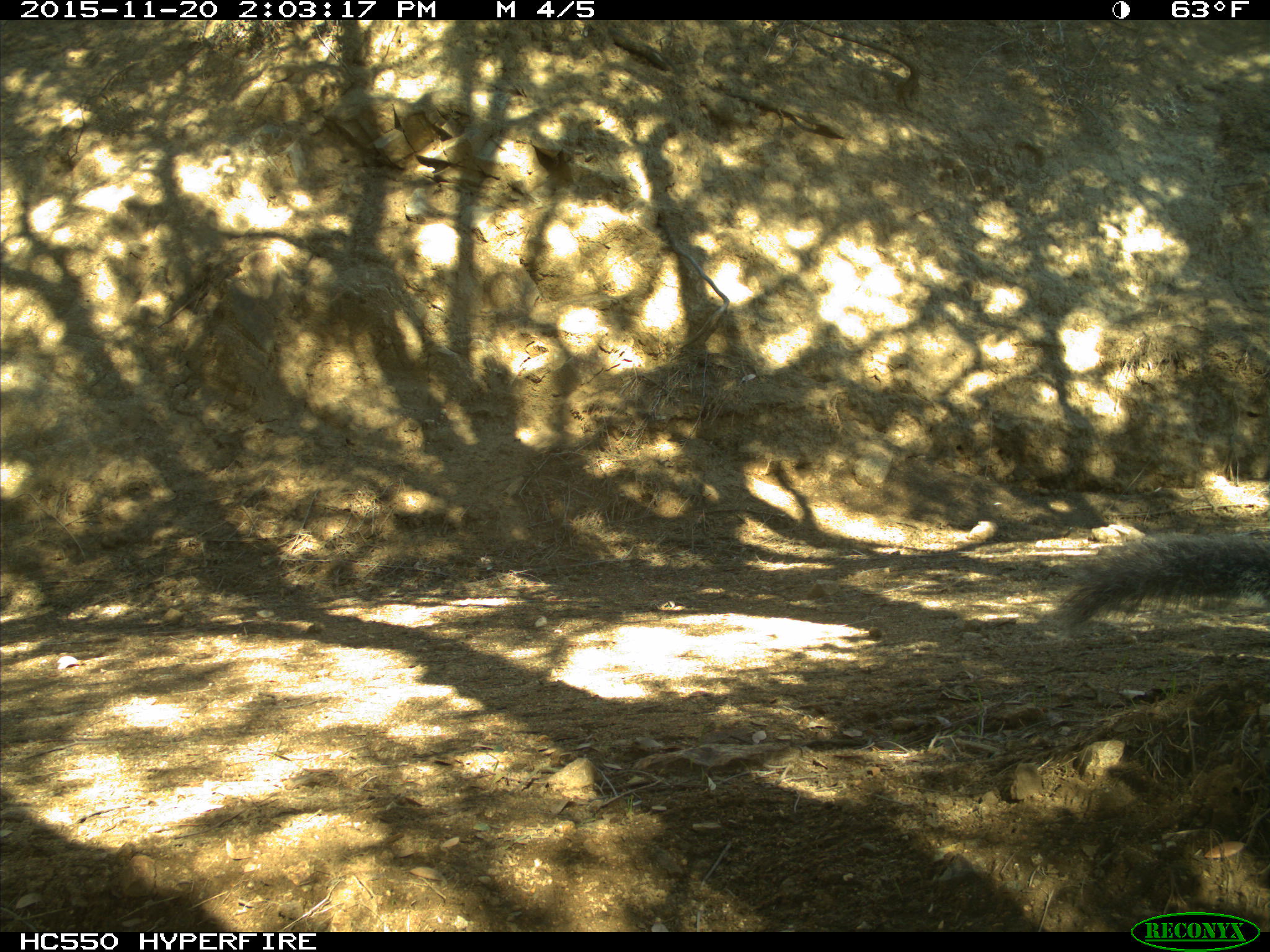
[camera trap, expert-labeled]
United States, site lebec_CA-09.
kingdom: Animalia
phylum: Chordata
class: Mammalia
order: Rodentia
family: Sciuridae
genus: Sciurus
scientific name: Sciurus carolinensis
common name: eastern gray squirrel